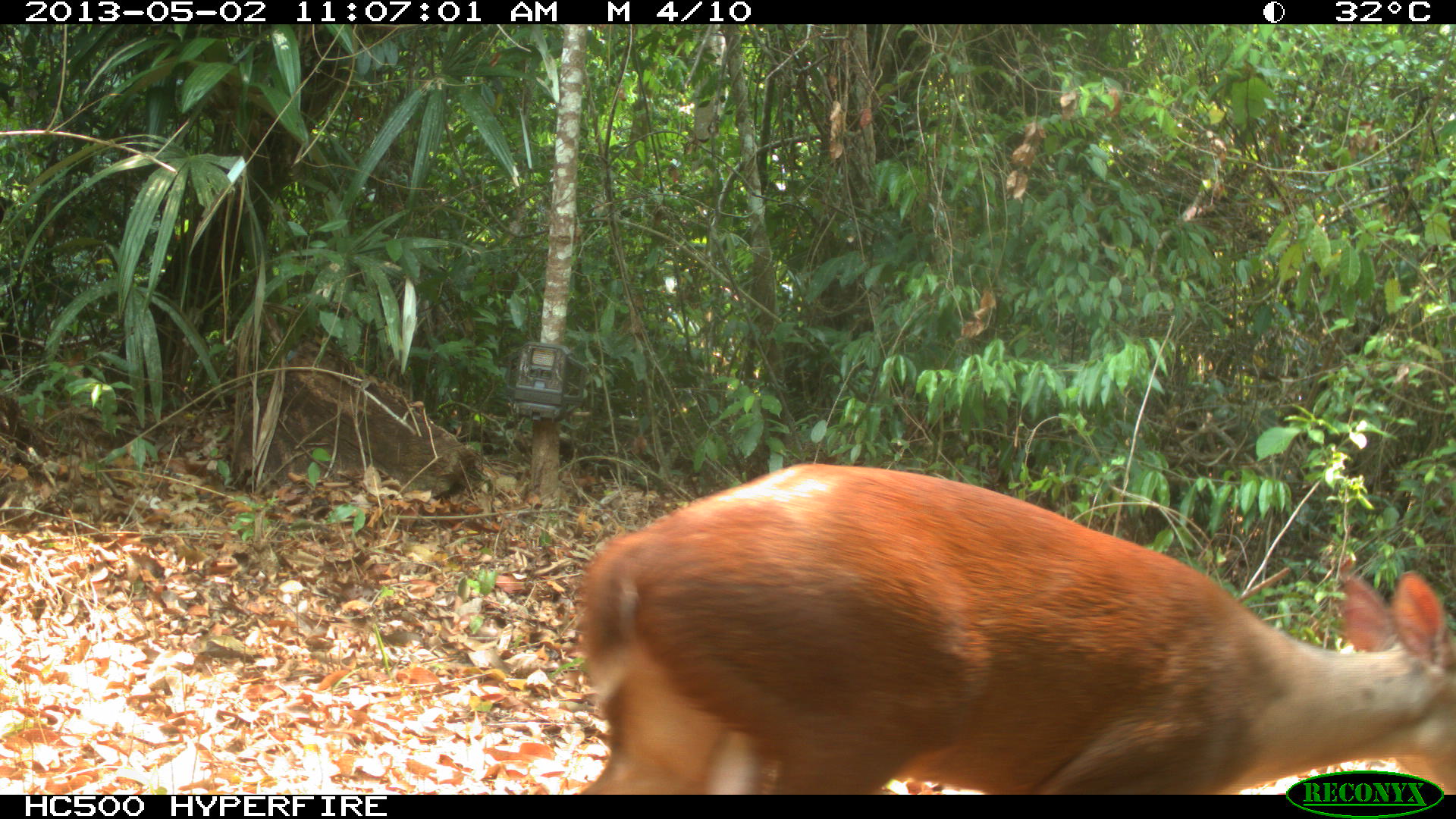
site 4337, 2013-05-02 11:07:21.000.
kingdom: Animalia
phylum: Chordata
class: Mammalia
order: Artiodactyla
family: Cervidae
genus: Mazama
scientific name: Mazama temama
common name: central american red brocket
Mazama temama (central american red brocket), count 1, sex male.